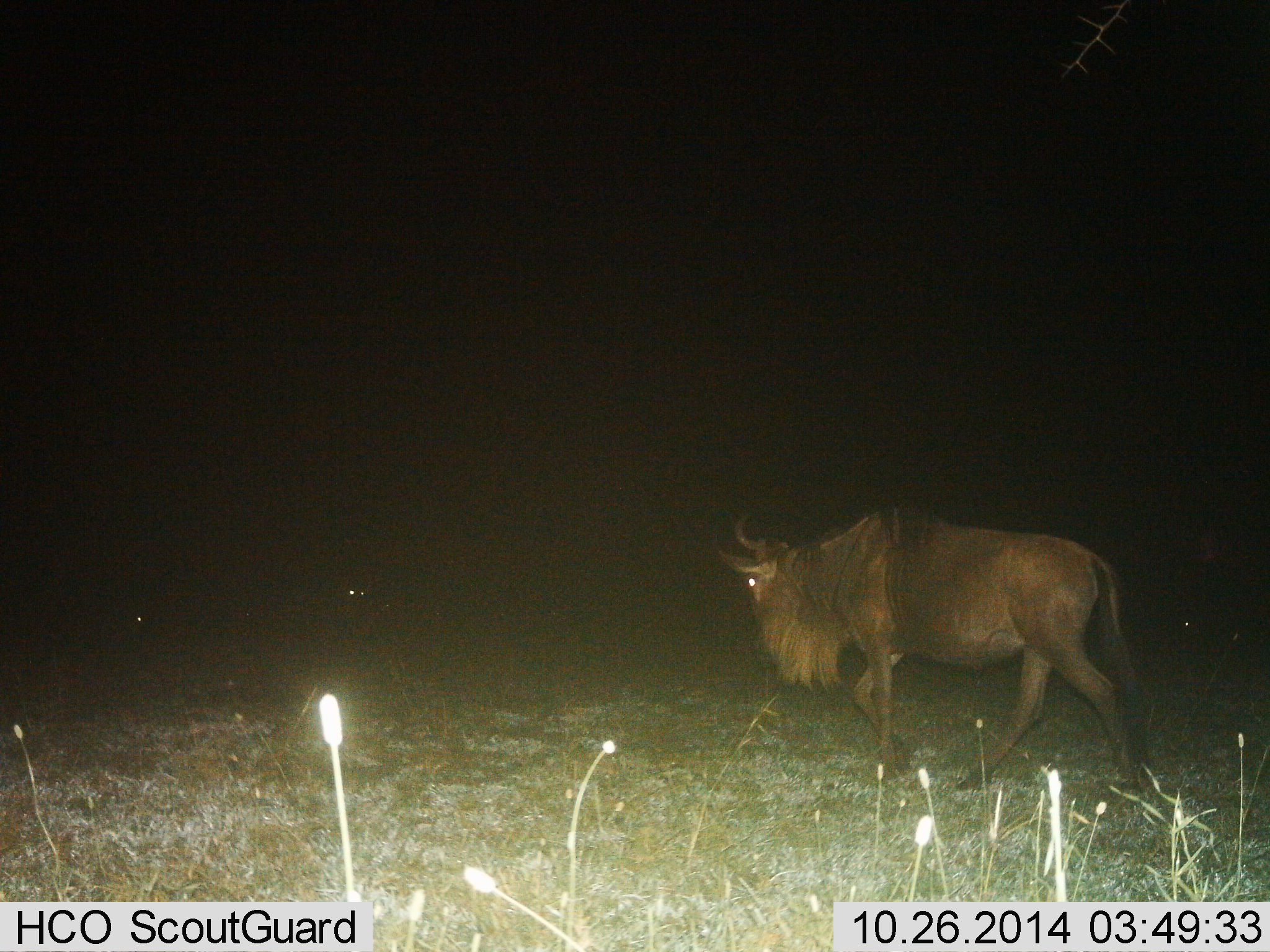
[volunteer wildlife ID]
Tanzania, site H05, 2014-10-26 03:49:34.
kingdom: Animalia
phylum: Chordata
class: Mammalia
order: Artiodactyla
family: Bovidae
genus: Connochaetes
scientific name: Connochaetes taurinus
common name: blue wildebeest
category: wildebeest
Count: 1.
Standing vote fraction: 10%.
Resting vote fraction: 0%.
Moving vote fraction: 100%.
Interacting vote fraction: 0%.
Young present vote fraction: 0%.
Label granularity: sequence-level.